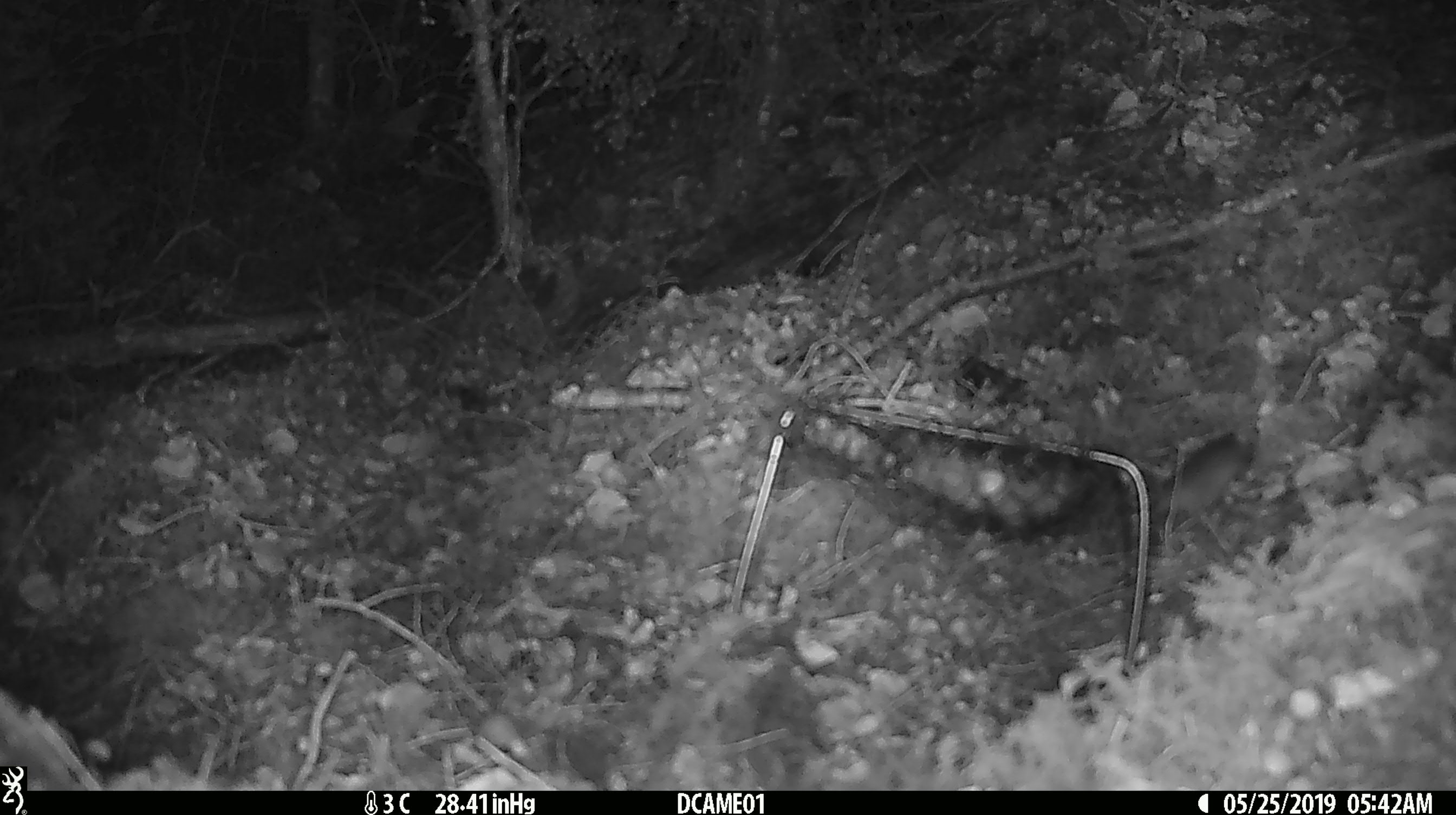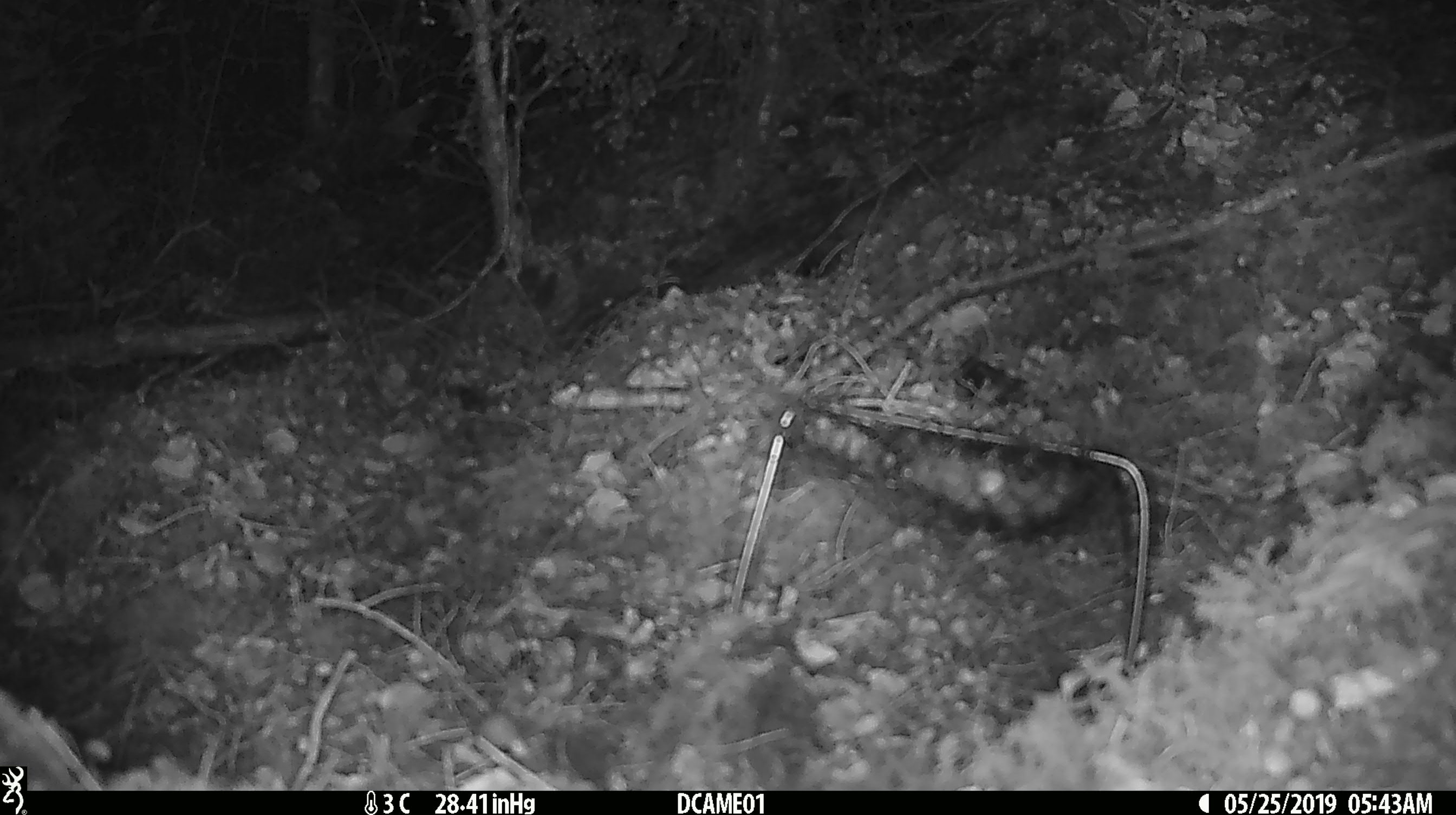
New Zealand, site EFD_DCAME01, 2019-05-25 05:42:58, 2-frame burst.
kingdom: Animalia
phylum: Chordata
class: Mammalia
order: Rodentia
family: Muridae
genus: Mus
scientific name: Mus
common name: mouse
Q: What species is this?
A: Mouse (Mus).